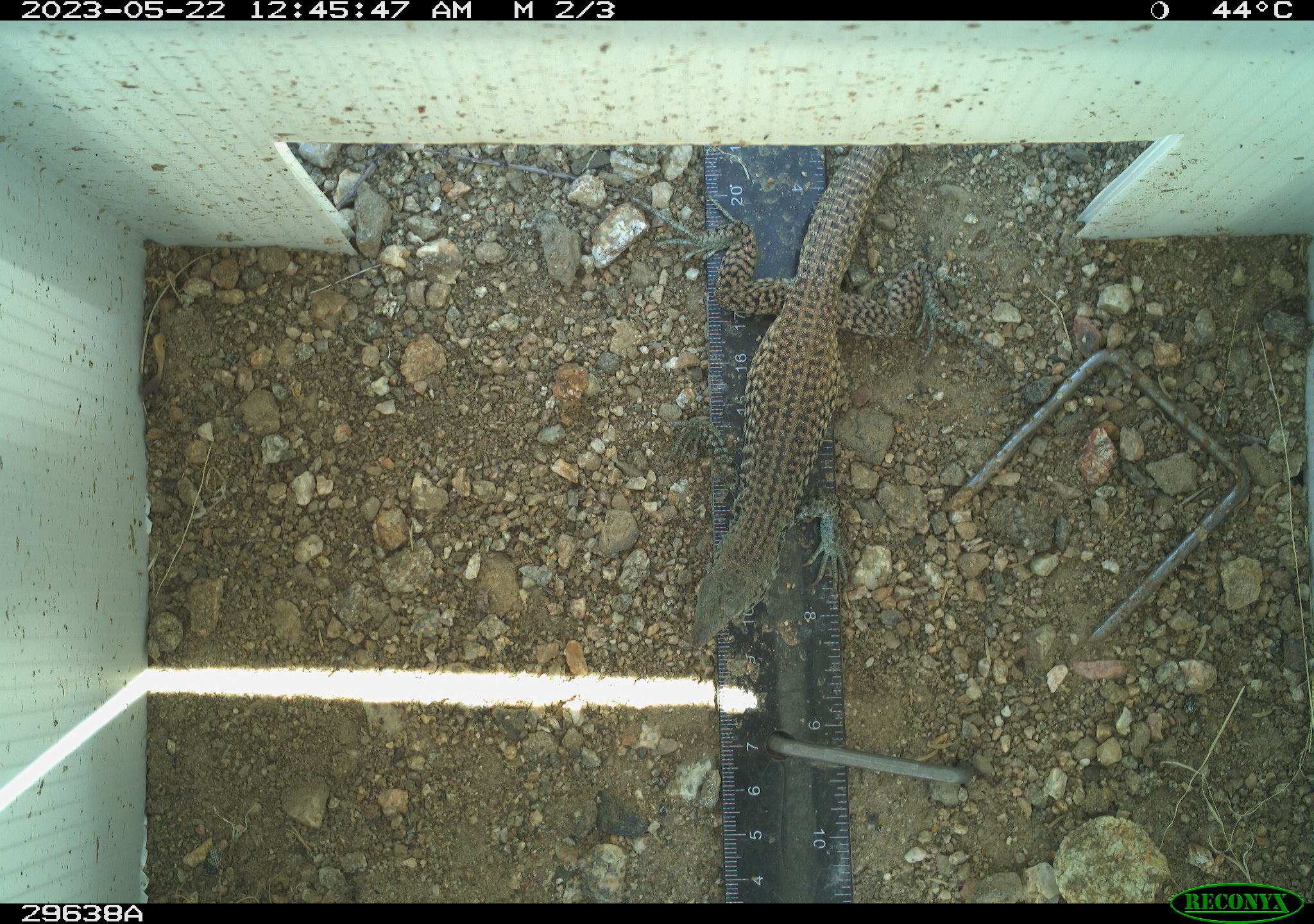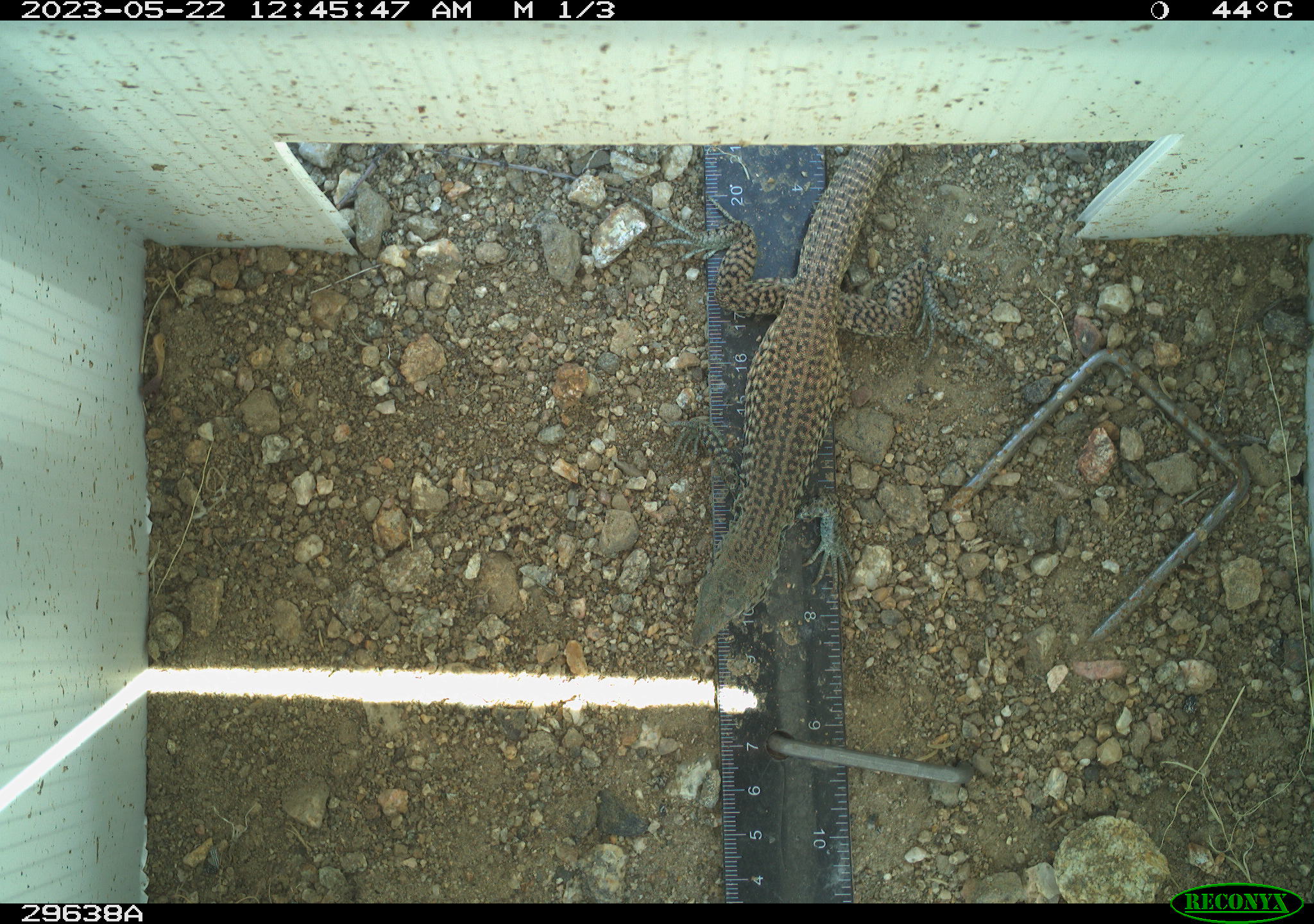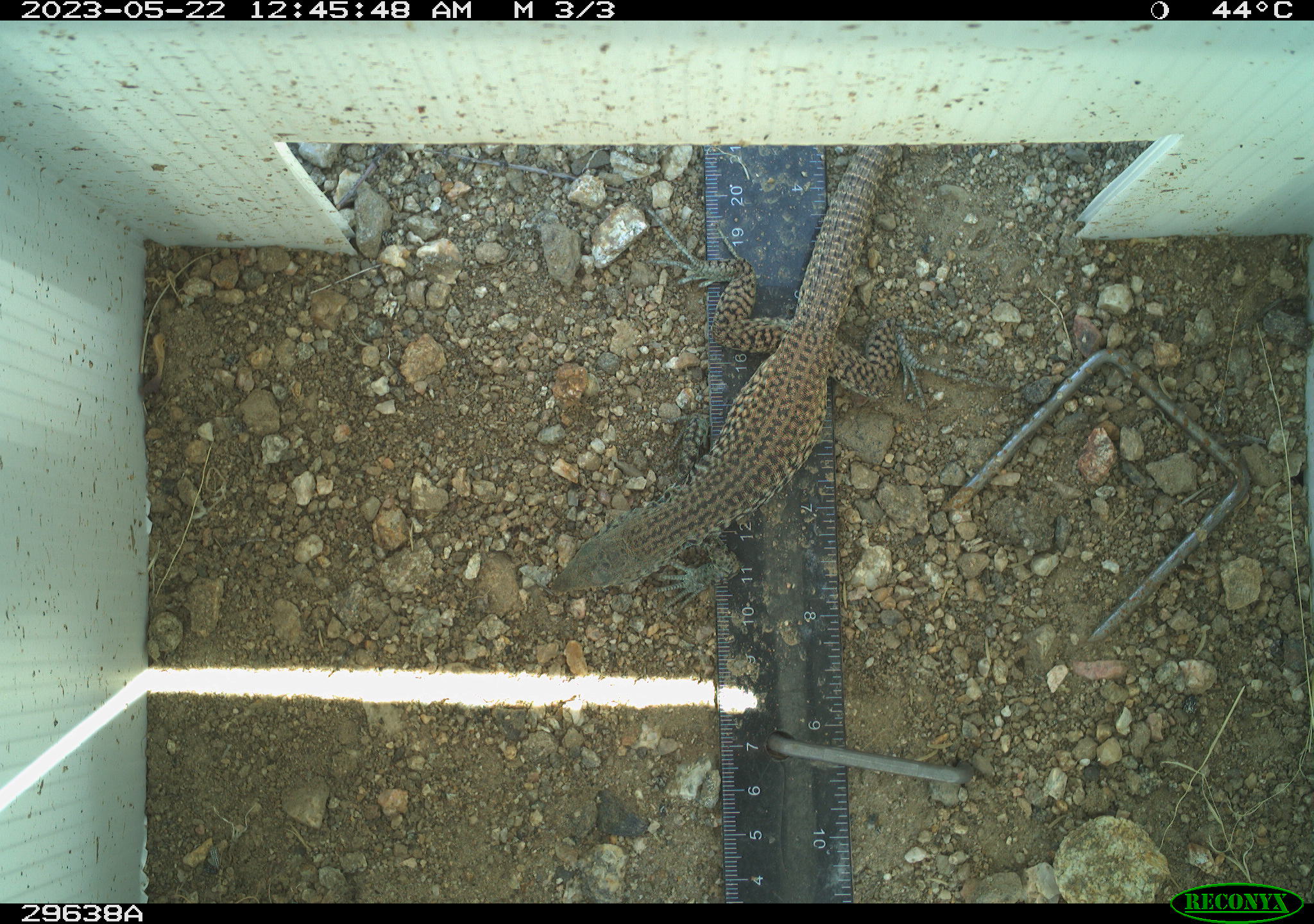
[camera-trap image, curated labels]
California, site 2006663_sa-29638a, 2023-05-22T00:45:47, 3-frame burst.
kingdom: Animalia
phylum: Chordata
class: Reptilia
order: Squamata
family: Teiidae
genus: Aspidoscelis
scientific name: Aspidoscelis tigris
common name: western whiptail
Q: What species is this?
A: Western whiptail (Aspidoscelis tigris).